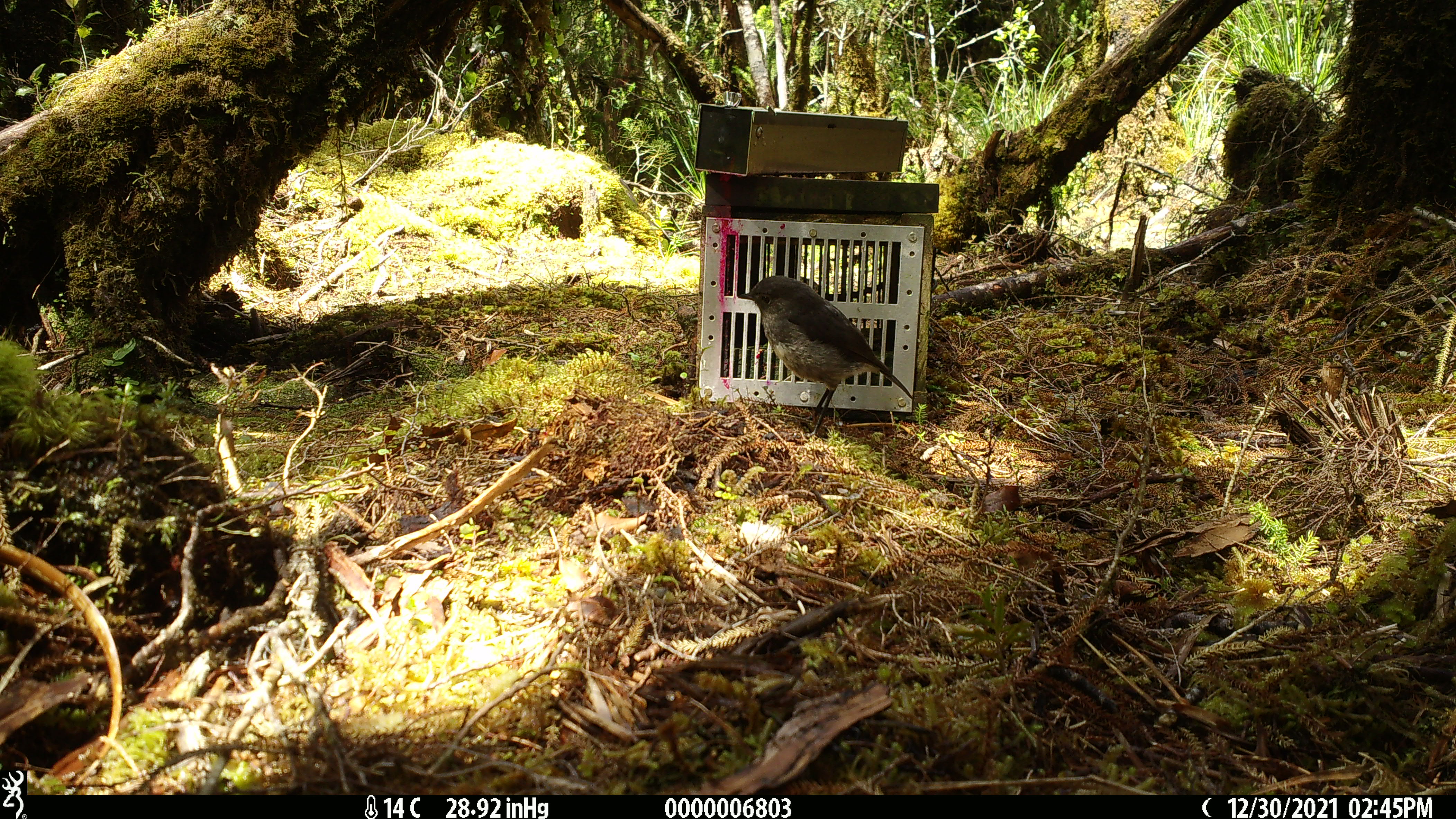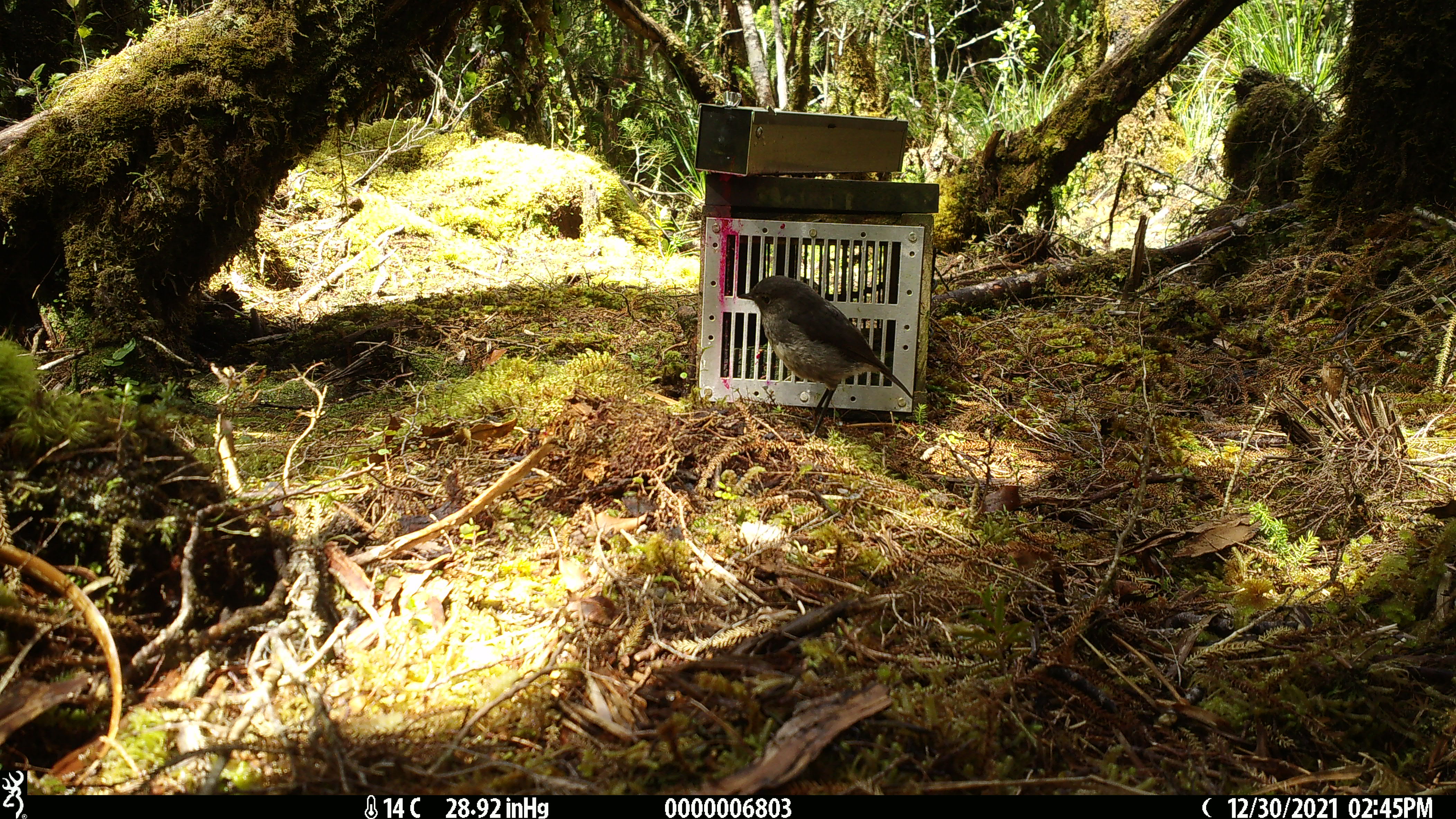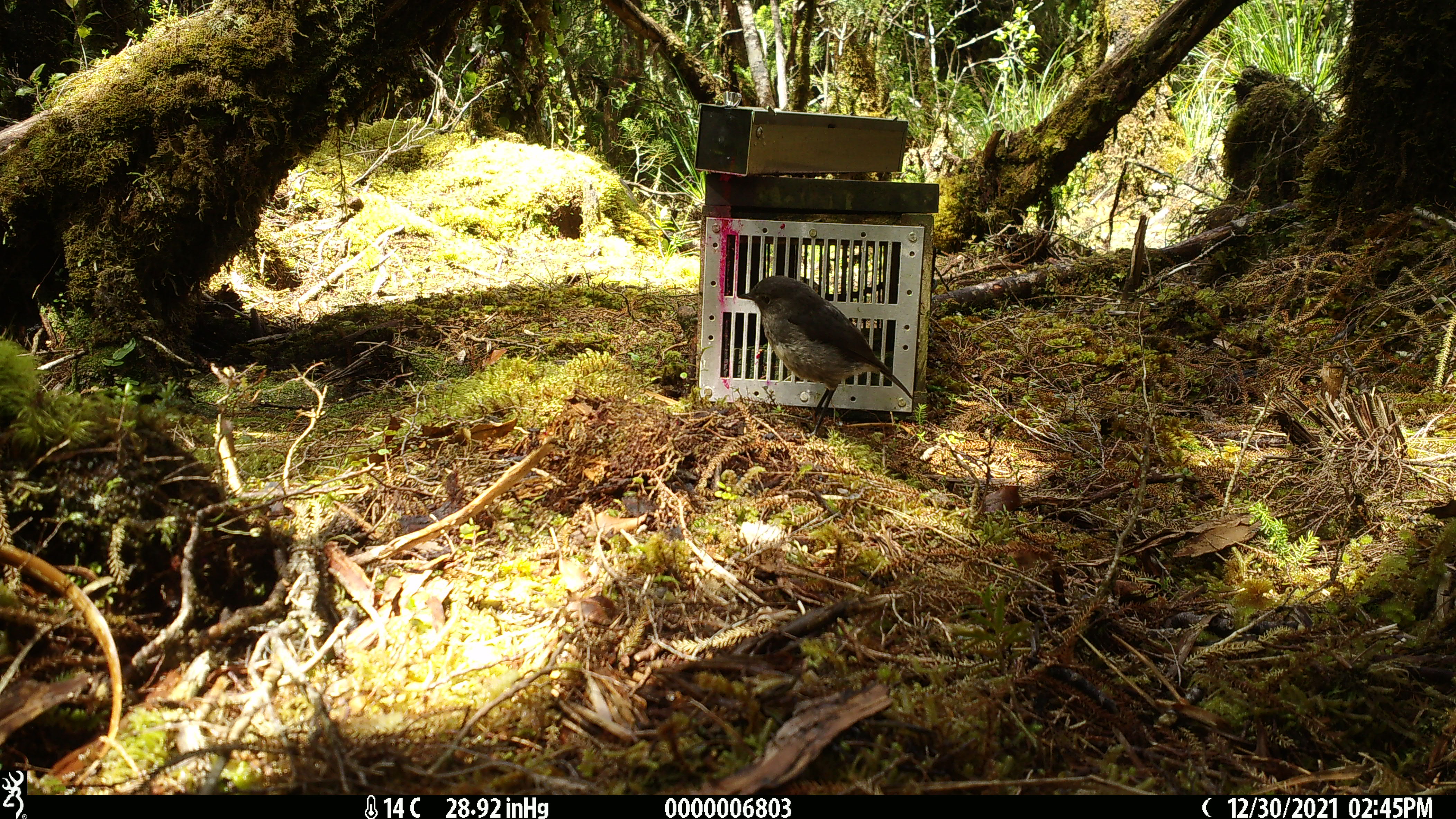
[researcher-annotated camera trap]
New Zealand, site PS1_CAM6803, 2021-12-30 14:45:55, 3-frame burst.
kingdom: Animalia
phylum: Chordata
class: Aves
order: Passeriformes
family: Petroicidae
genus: Petroica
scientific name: Petroica australis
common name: new zealand robin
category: robin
Robin (new zealand robin) (Petroica australis).